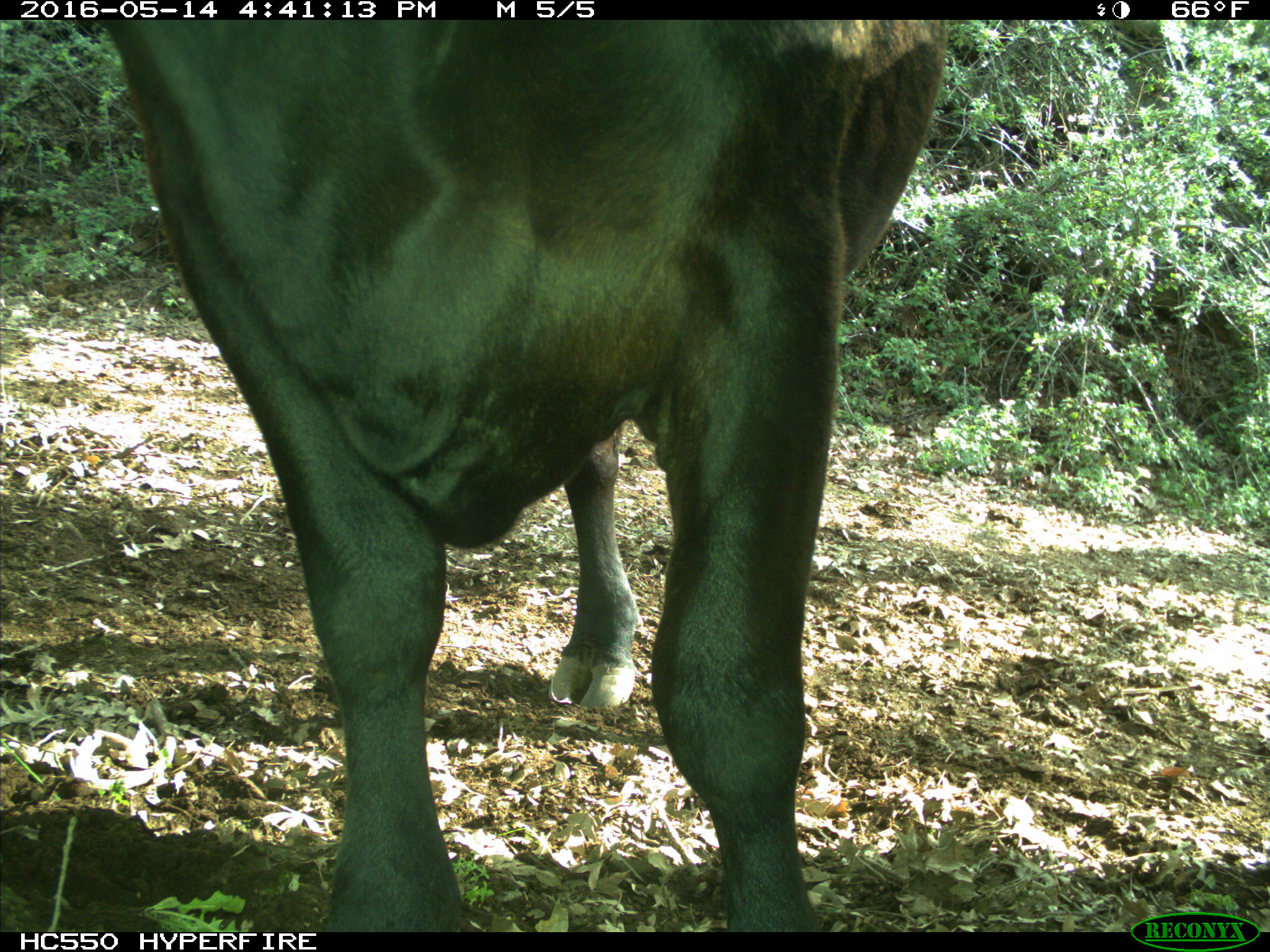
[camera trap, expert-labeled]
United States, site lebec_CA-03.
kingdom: Animalia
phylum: Chordata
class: Mammalia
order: Artiodactyla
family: Bovidae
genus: Bos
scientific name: Bos taurus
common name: domestic cow